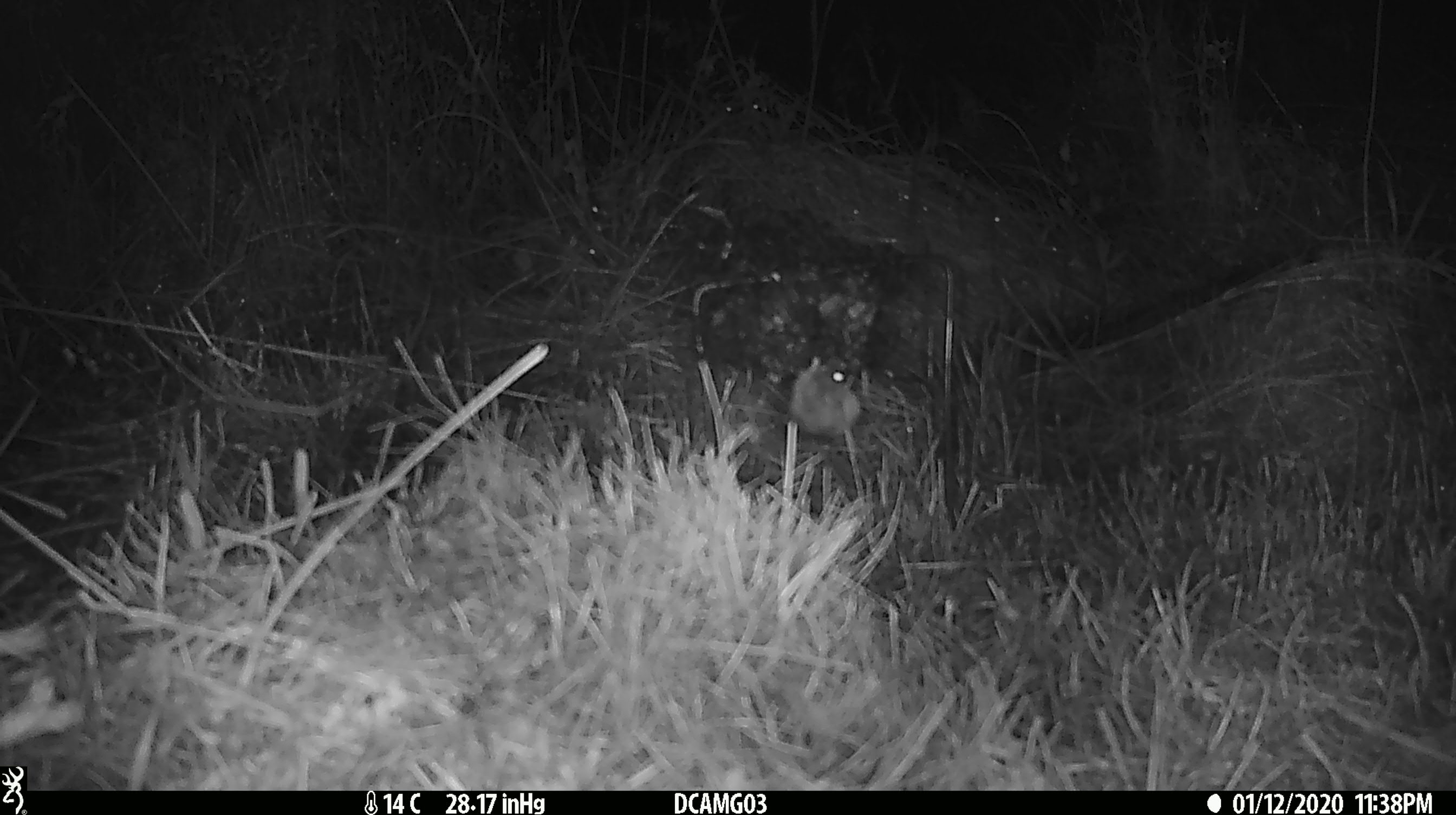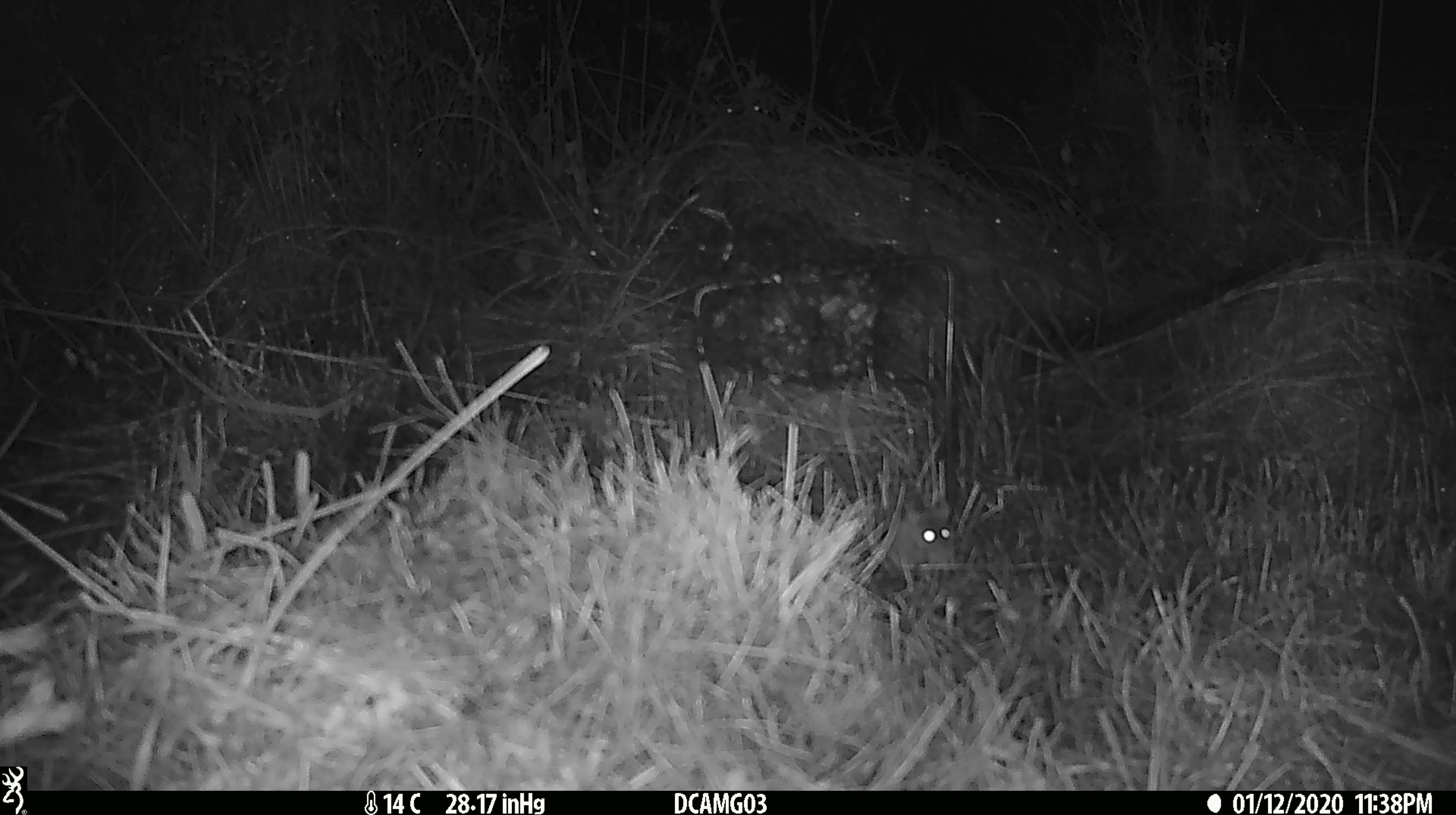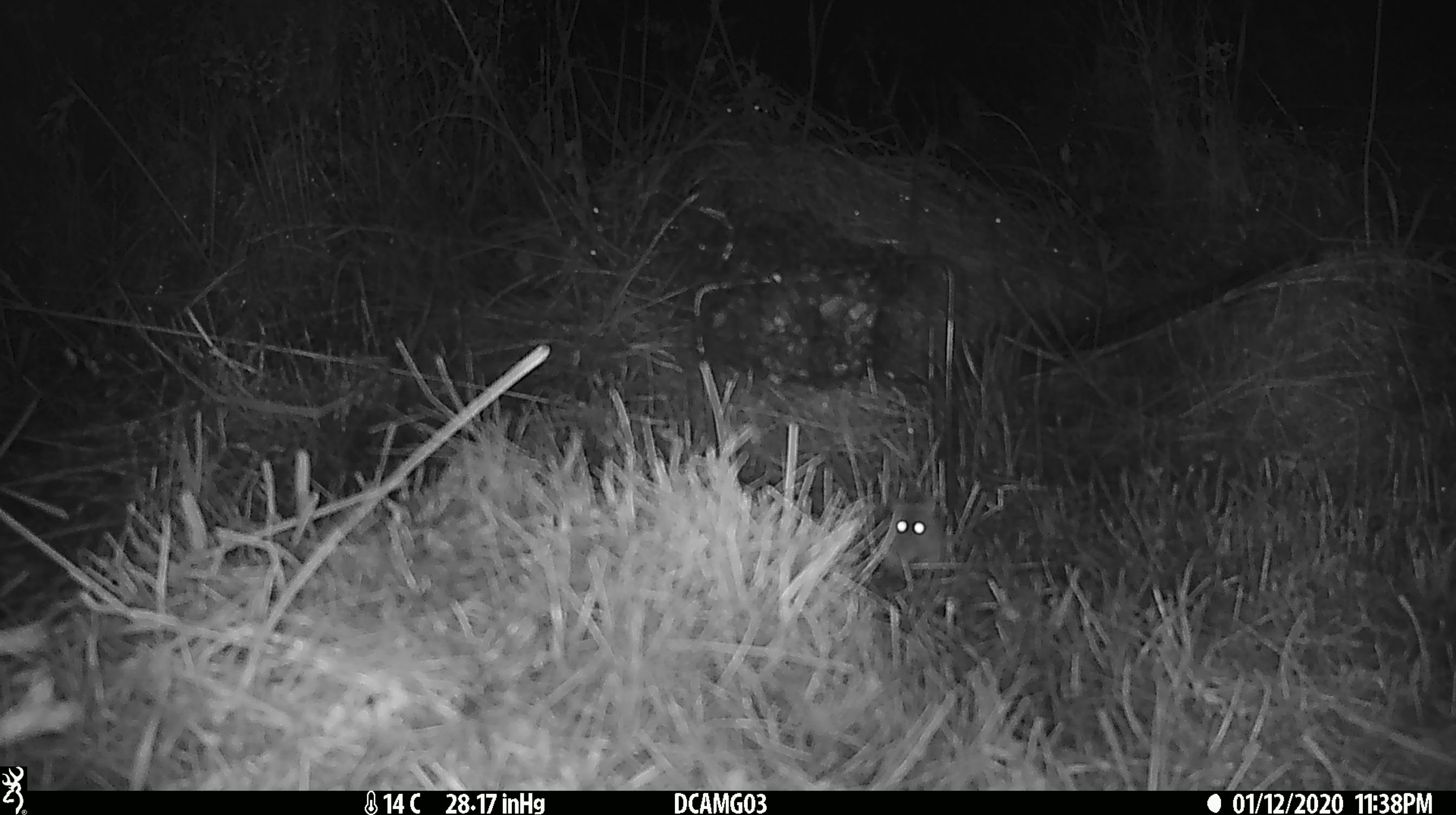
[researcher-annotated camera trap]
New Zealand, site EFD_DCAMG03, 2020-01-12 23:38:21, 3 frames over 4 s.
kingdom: Animalia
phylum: Chordata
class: Mammalia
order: Rodentia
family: Muridae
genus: Mus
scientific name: Mus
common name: mouse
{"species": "mouse (Mus)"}